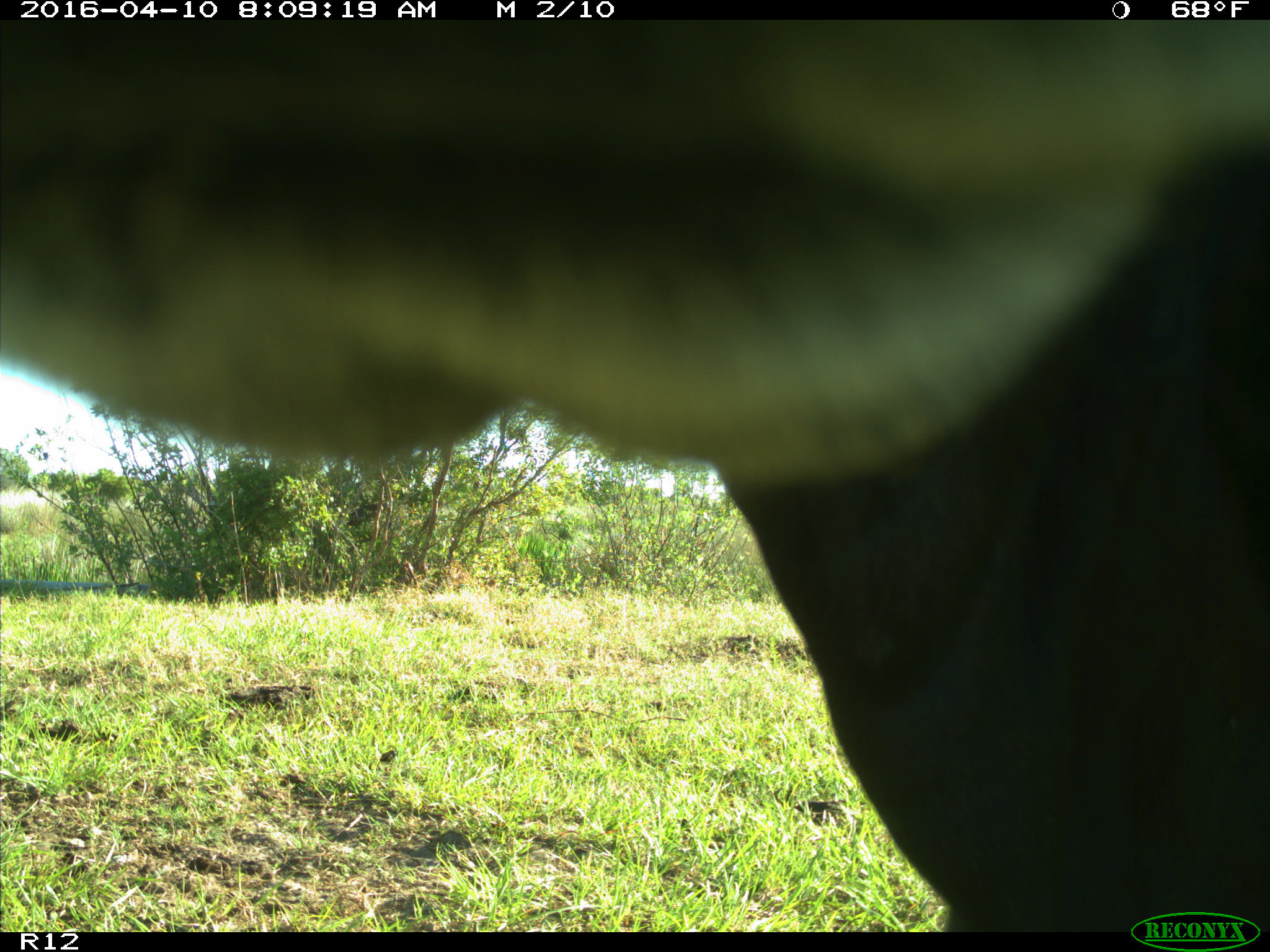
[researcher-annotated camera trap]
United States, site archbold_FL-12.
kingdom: Animalia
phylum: Chordata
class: Mammalia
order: Artiodactyla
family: Bovidae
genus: Bos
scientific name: Bos taurus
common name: domestic cow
Bos taurus (domestic cow).